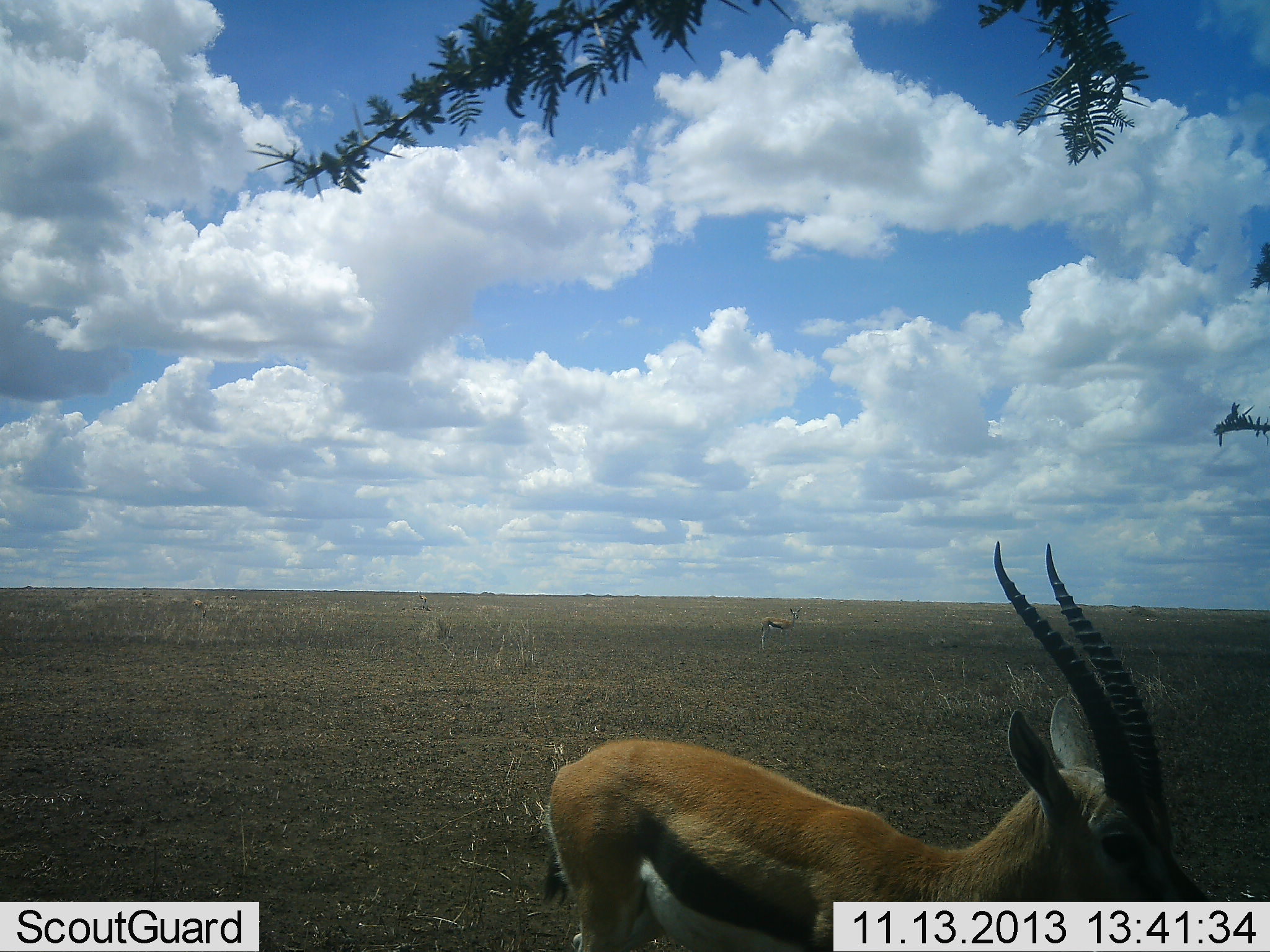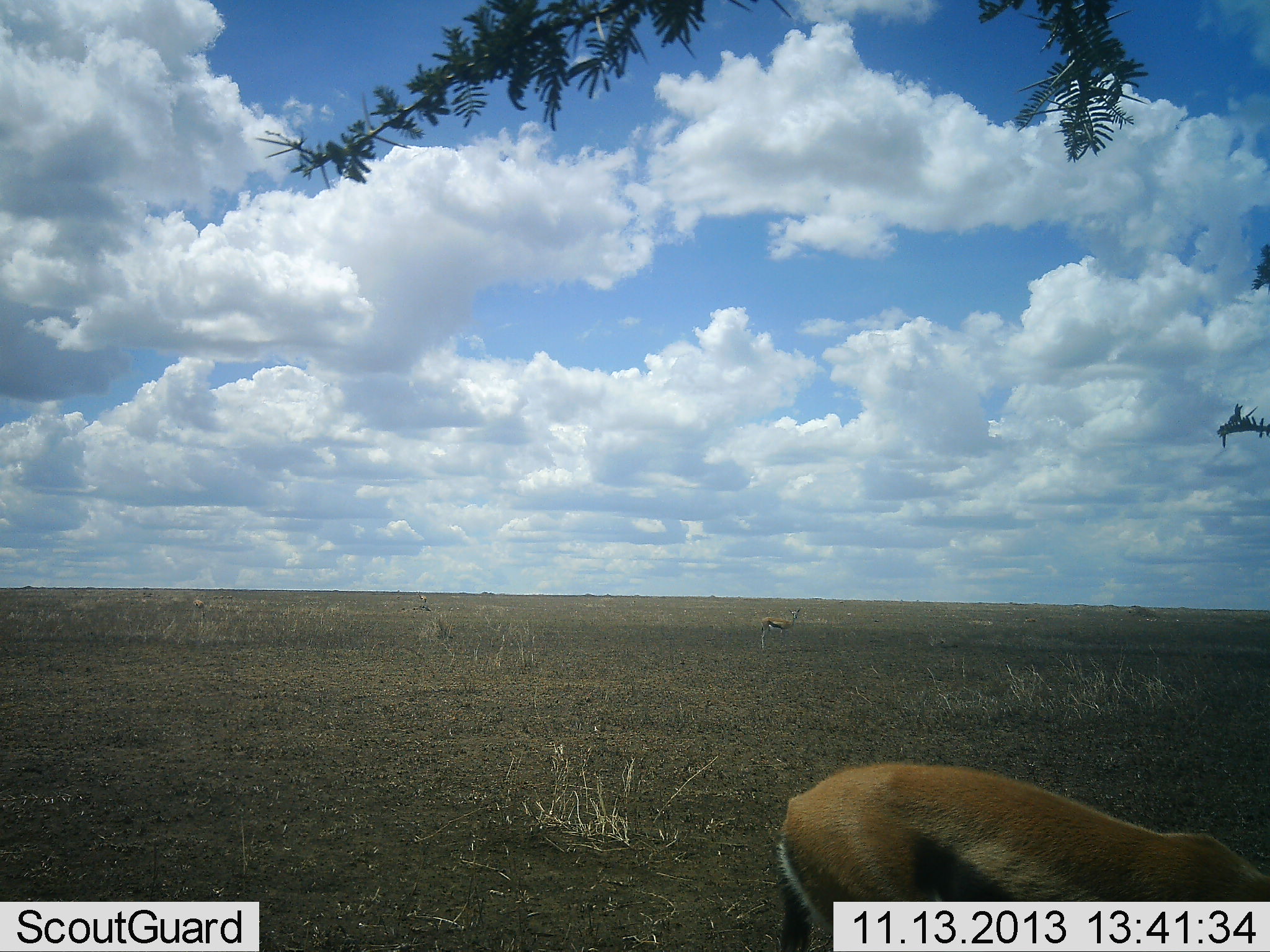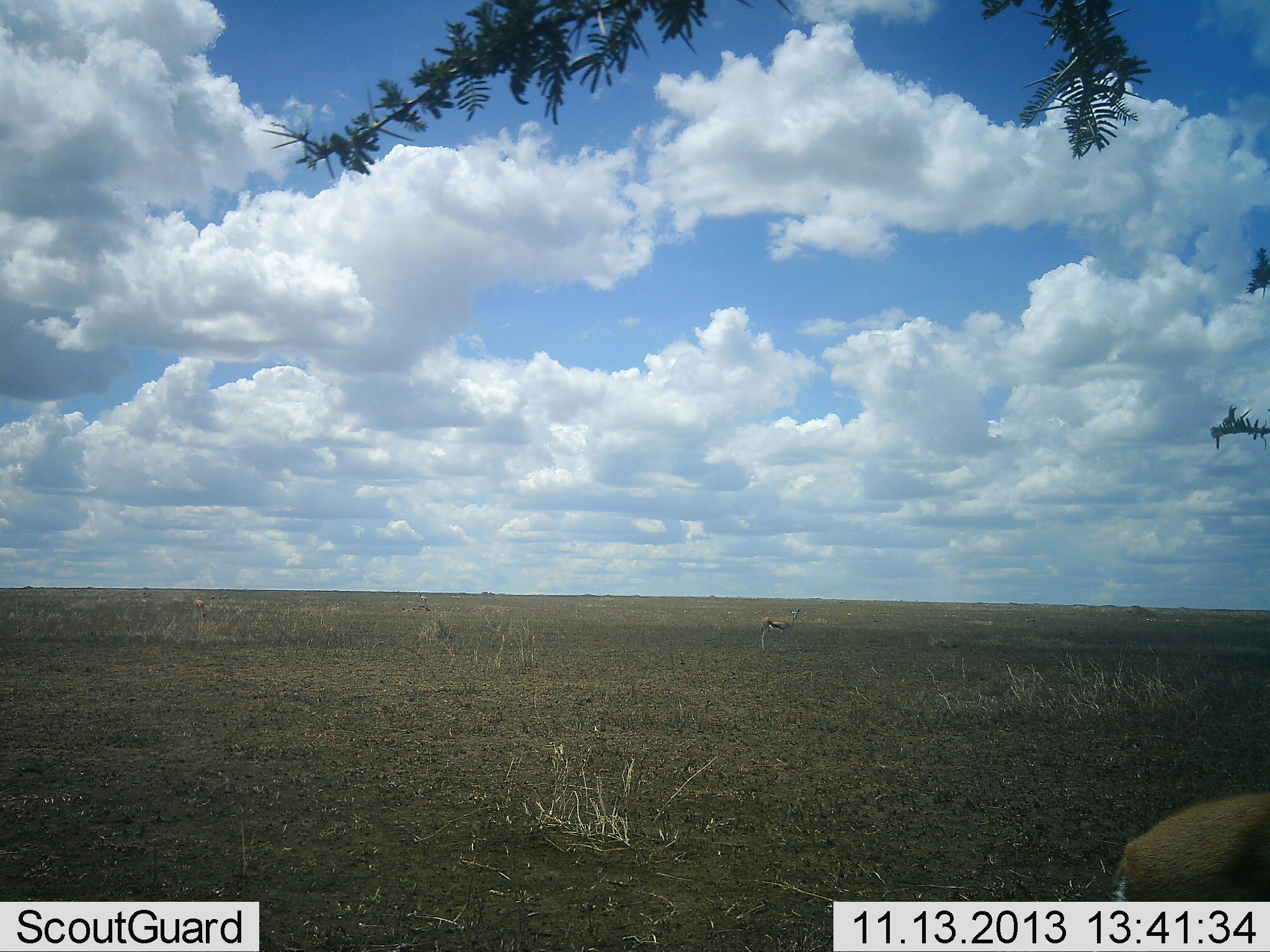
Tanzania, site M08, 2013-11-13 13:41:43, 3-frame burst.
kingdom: Animalia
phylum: Chordata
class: Mammalia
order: Artiodactyla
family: Bovidae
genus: Eudorcas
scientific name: Eudorcas thomsonii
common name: thomson's gazelle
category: gazellethomsons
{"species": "gazellethomsons (thomson's gazelle) (Eudorcas thomsonii)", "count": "2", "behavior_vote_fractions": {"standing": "70%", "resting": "0%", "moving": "40%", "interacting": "0%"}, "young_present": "0%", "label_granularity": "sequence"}